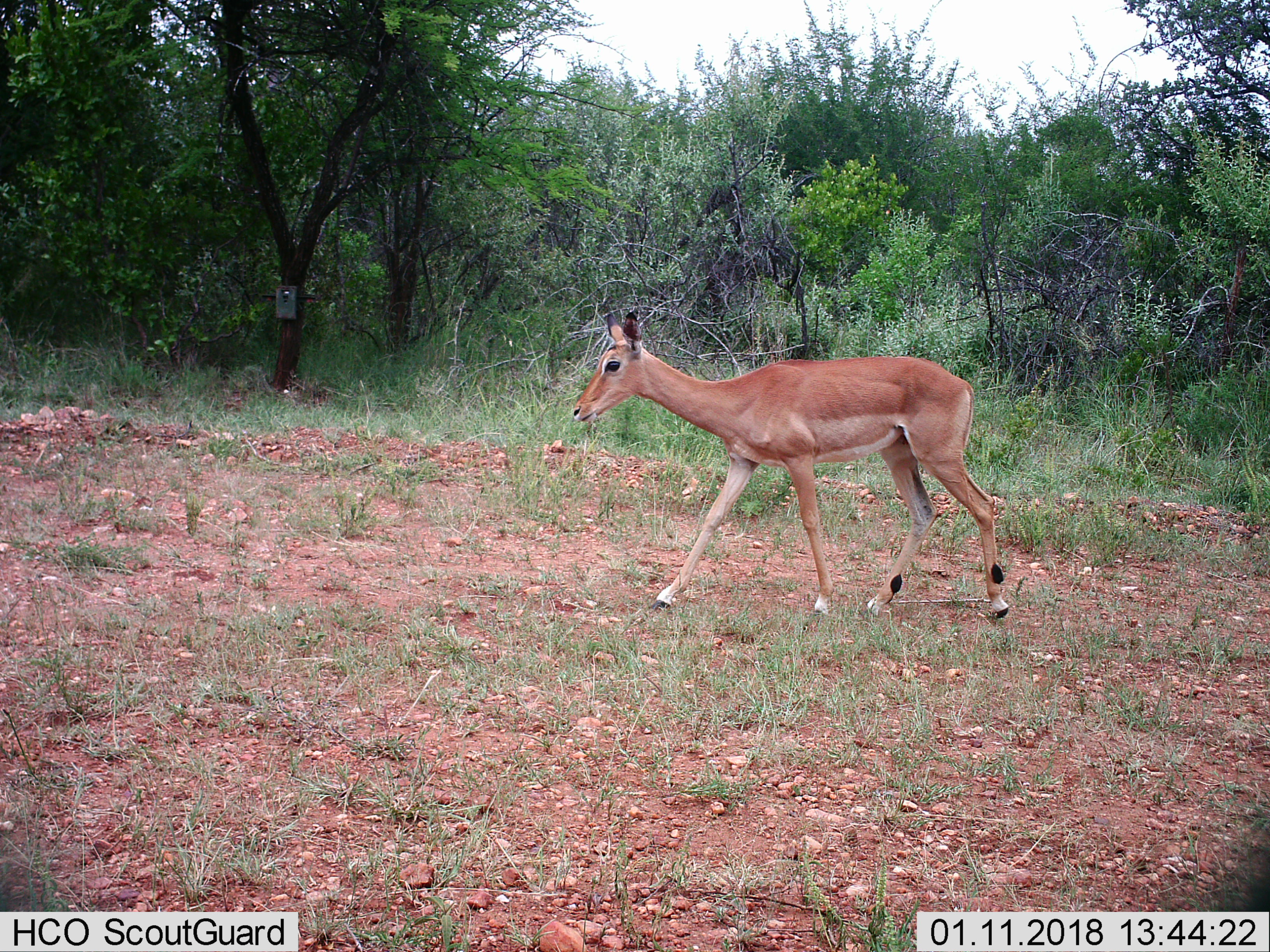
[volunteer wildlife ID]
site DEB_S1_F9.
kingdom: Animalia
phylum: Chordata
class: Mammalia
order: Artiodactyla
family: Bovidae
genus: Aepyceros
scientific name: Aepyceros melampus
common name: impala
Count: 1.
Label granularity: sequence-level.